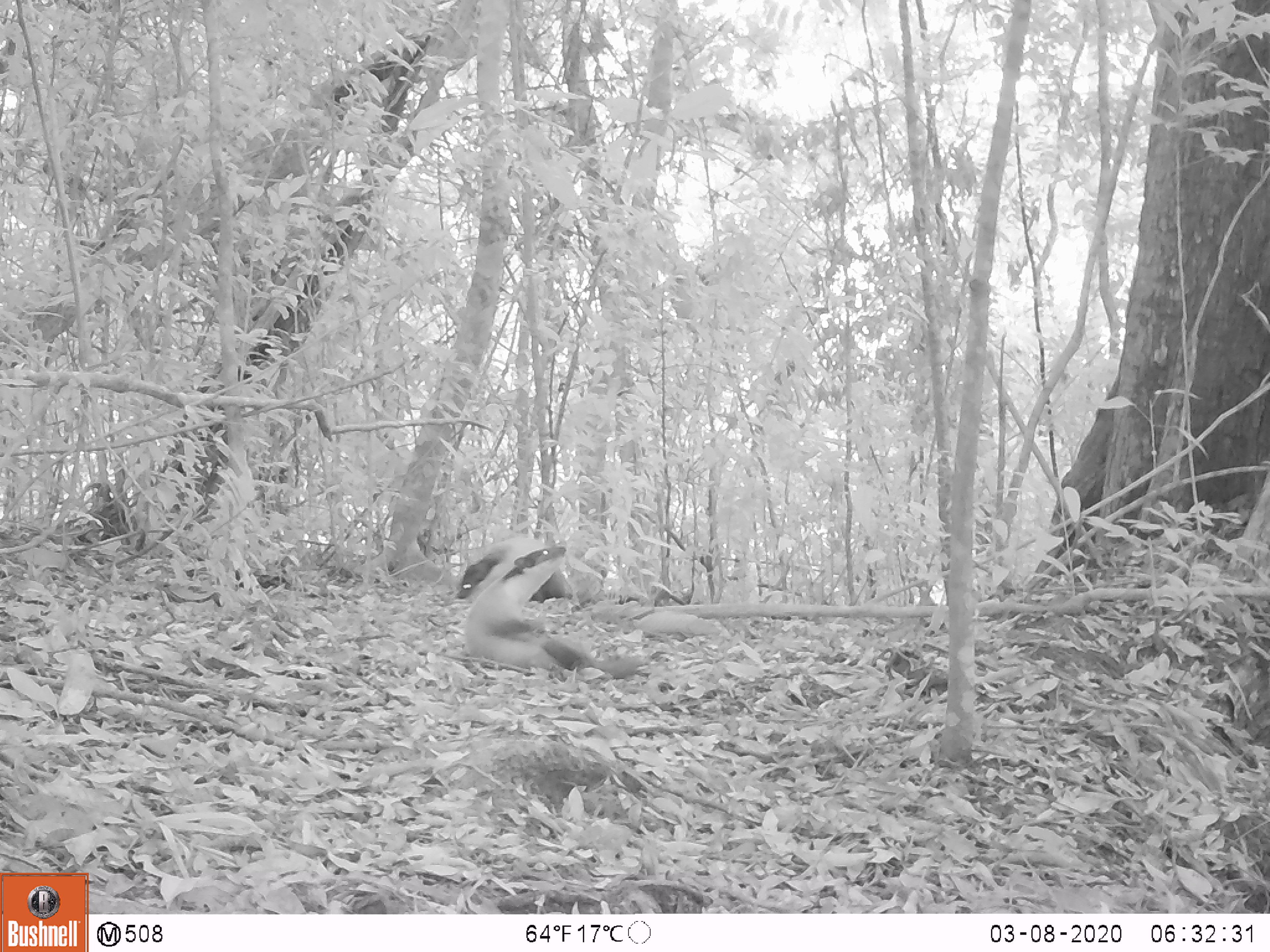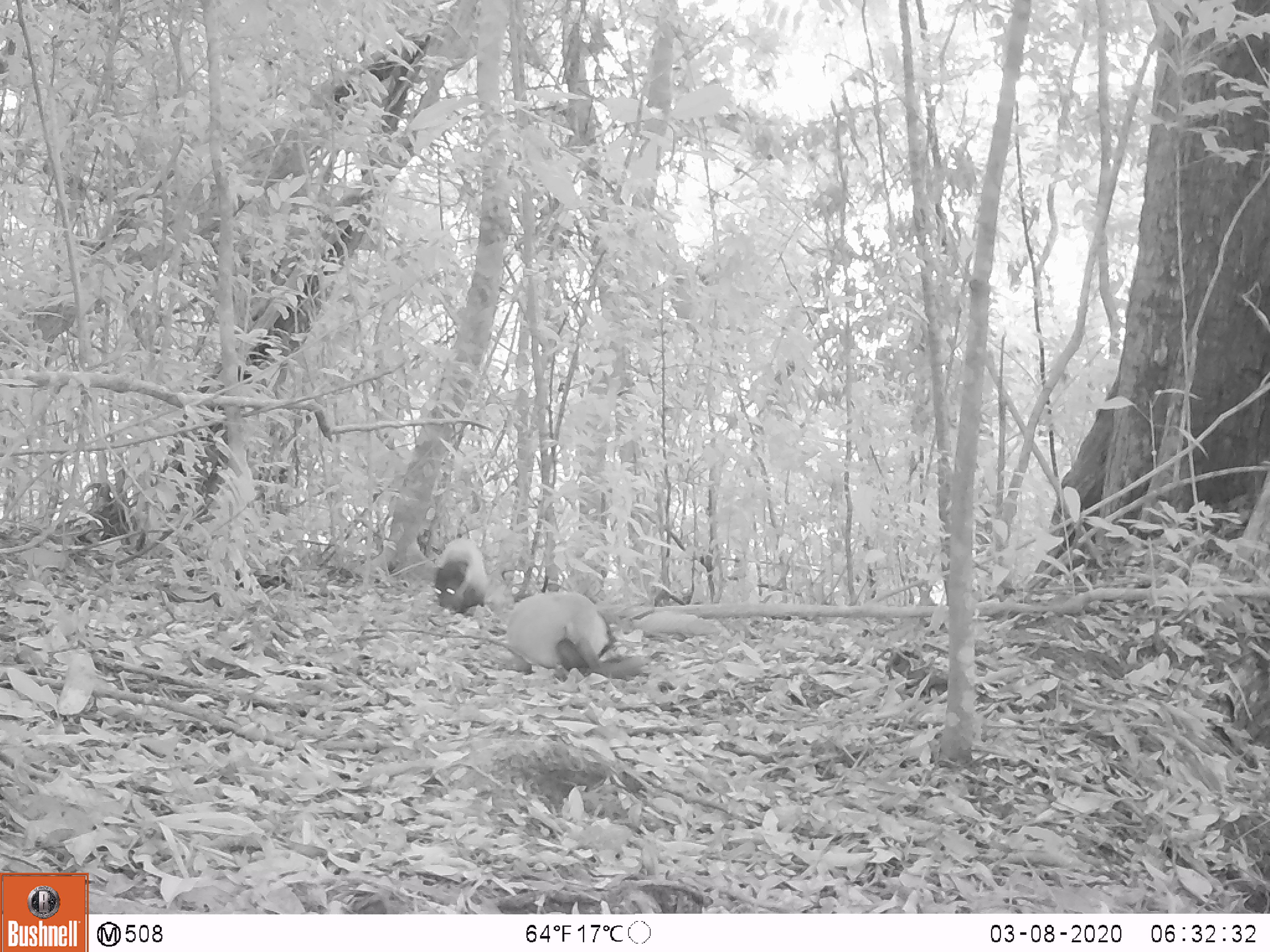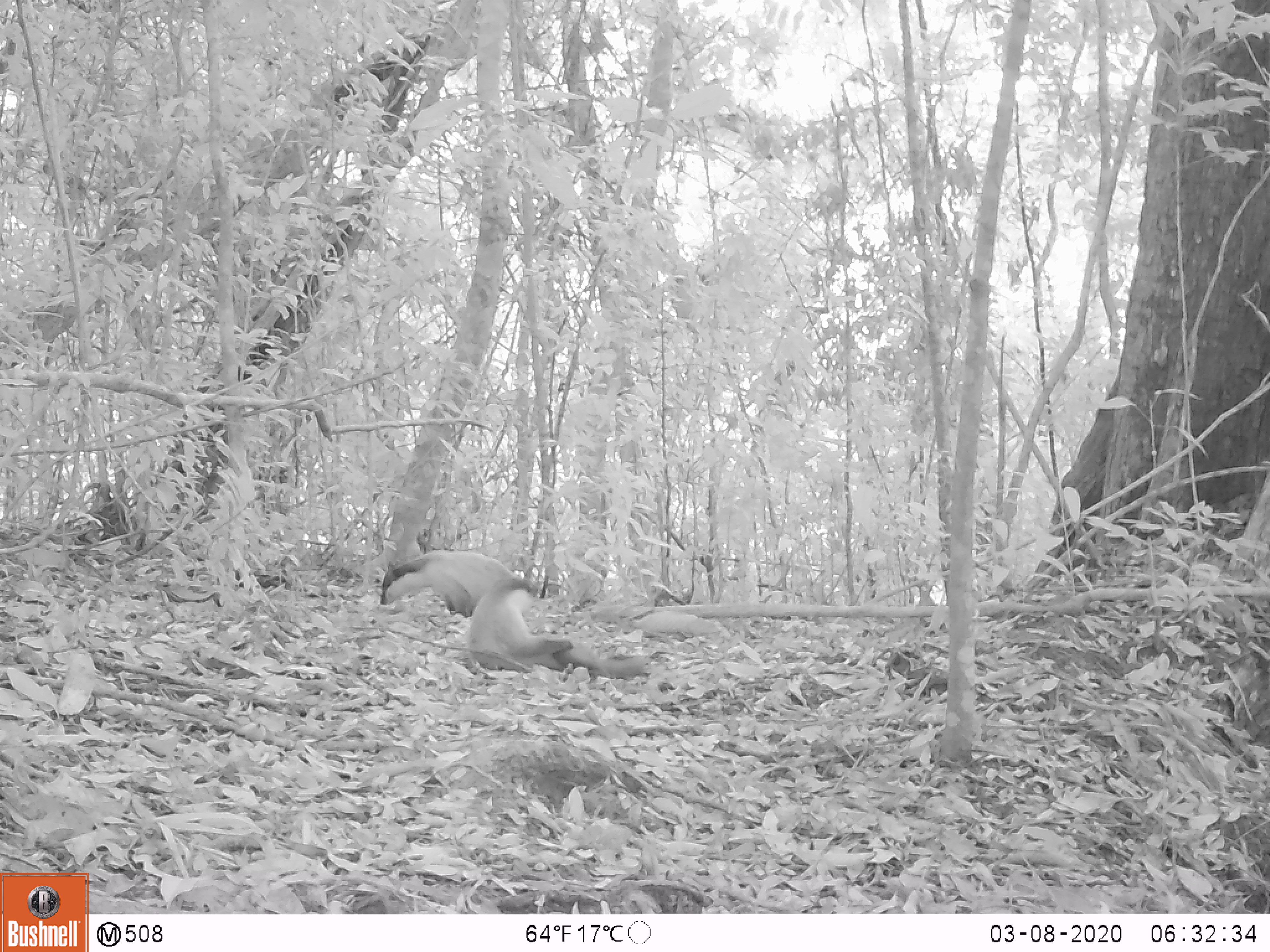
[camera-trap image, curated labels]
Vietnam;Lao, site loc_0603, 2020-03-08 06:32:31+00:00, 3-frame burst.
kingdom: Animalia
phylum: Chordata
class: Mammalia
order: Carnivora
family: Mustelidae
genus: Martes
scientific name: Martes flavigula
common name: yellow-throated marten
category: yellow throated marten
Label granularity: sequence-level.